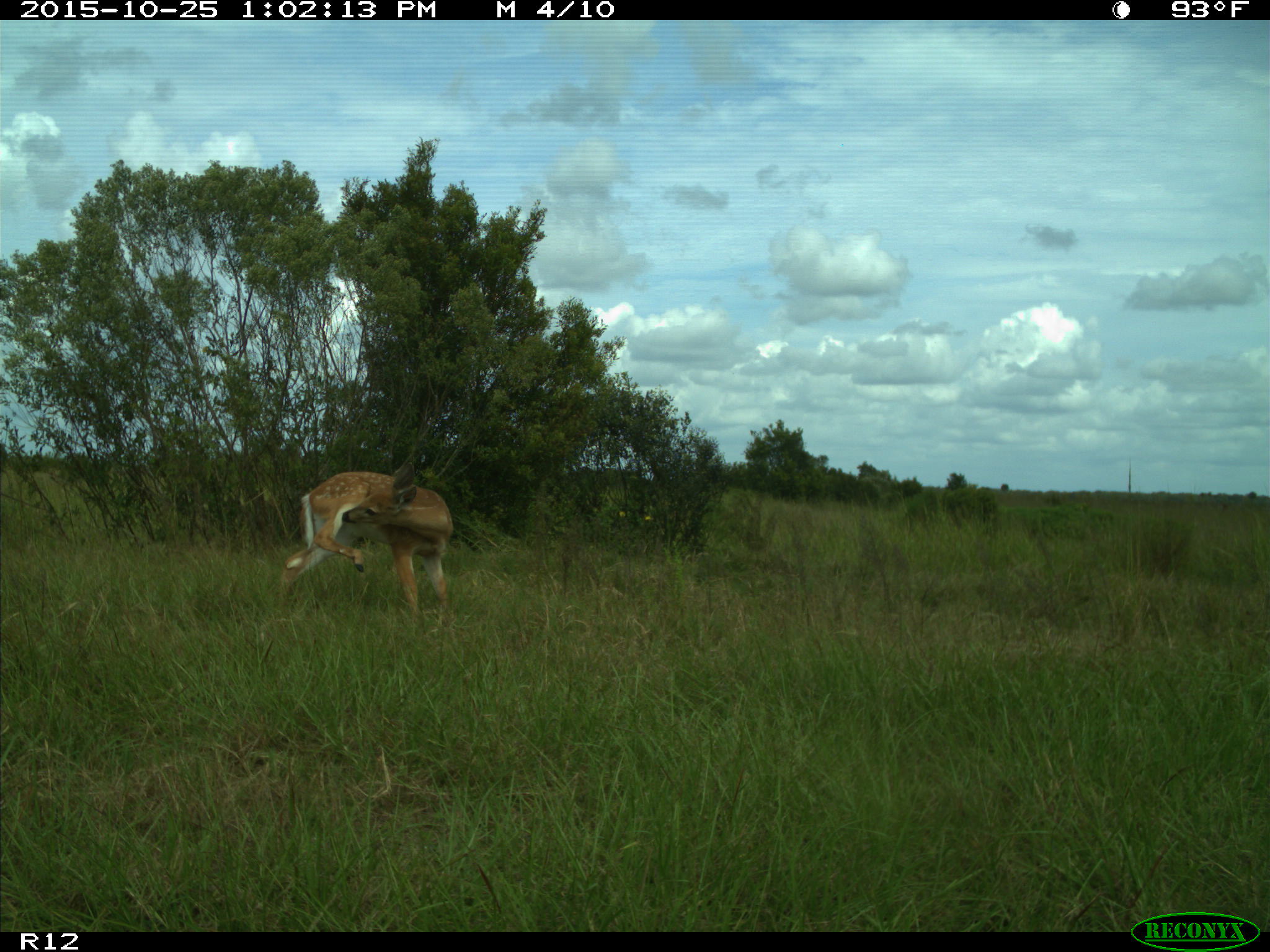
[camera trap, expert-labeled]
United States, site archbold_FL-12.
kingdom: Animalia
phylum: Chordata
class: Mammalia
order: Artiodactyla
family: Cervidae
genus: Odocoileus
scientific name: Odocoileus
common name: deer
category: unidentified deer